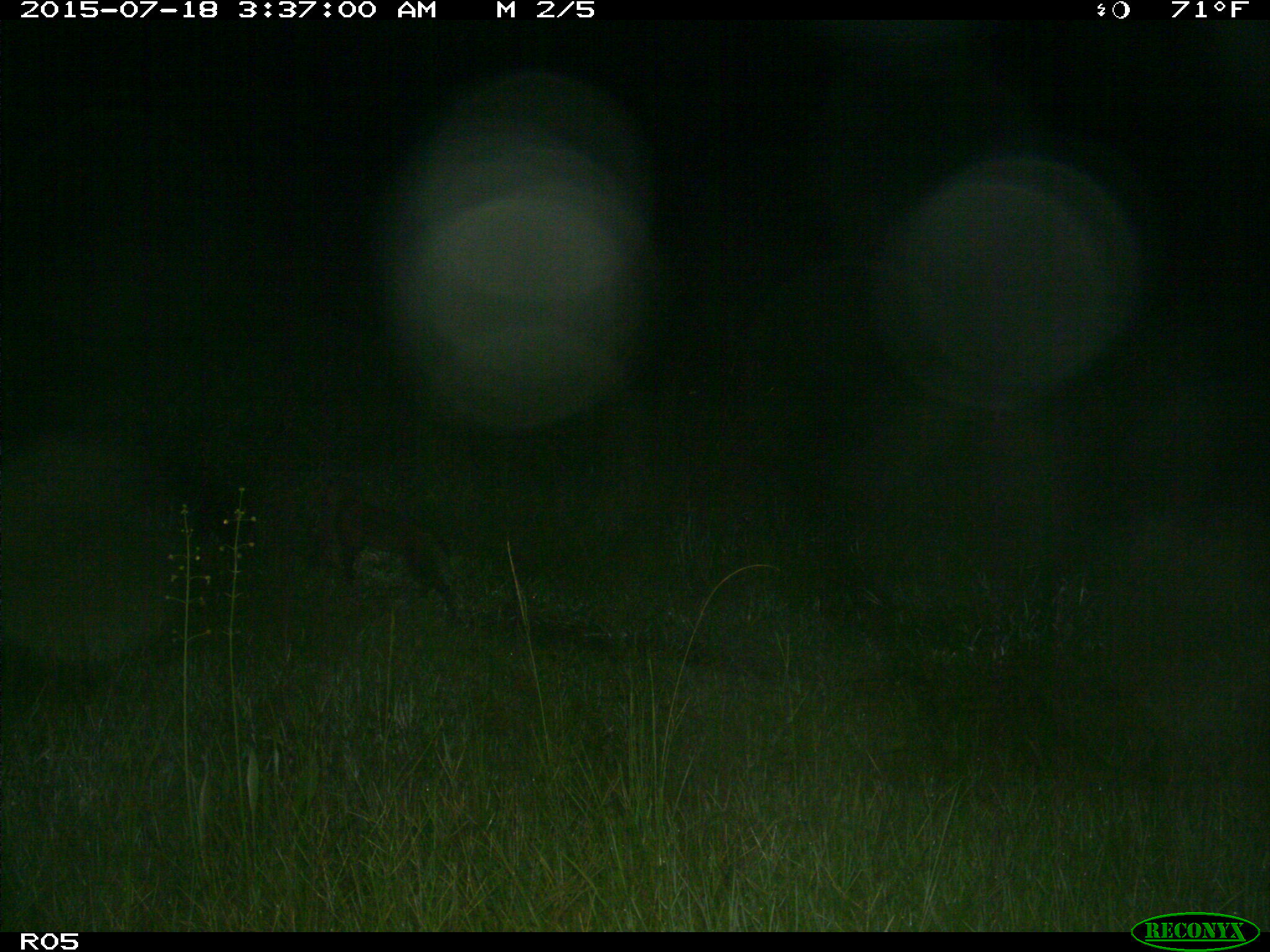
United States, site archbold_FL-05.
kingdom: Animalia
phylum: Chordata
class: Mammalia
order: Carnivora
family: Felidae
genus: Lynx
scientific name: Lynx rufus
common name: bobcat